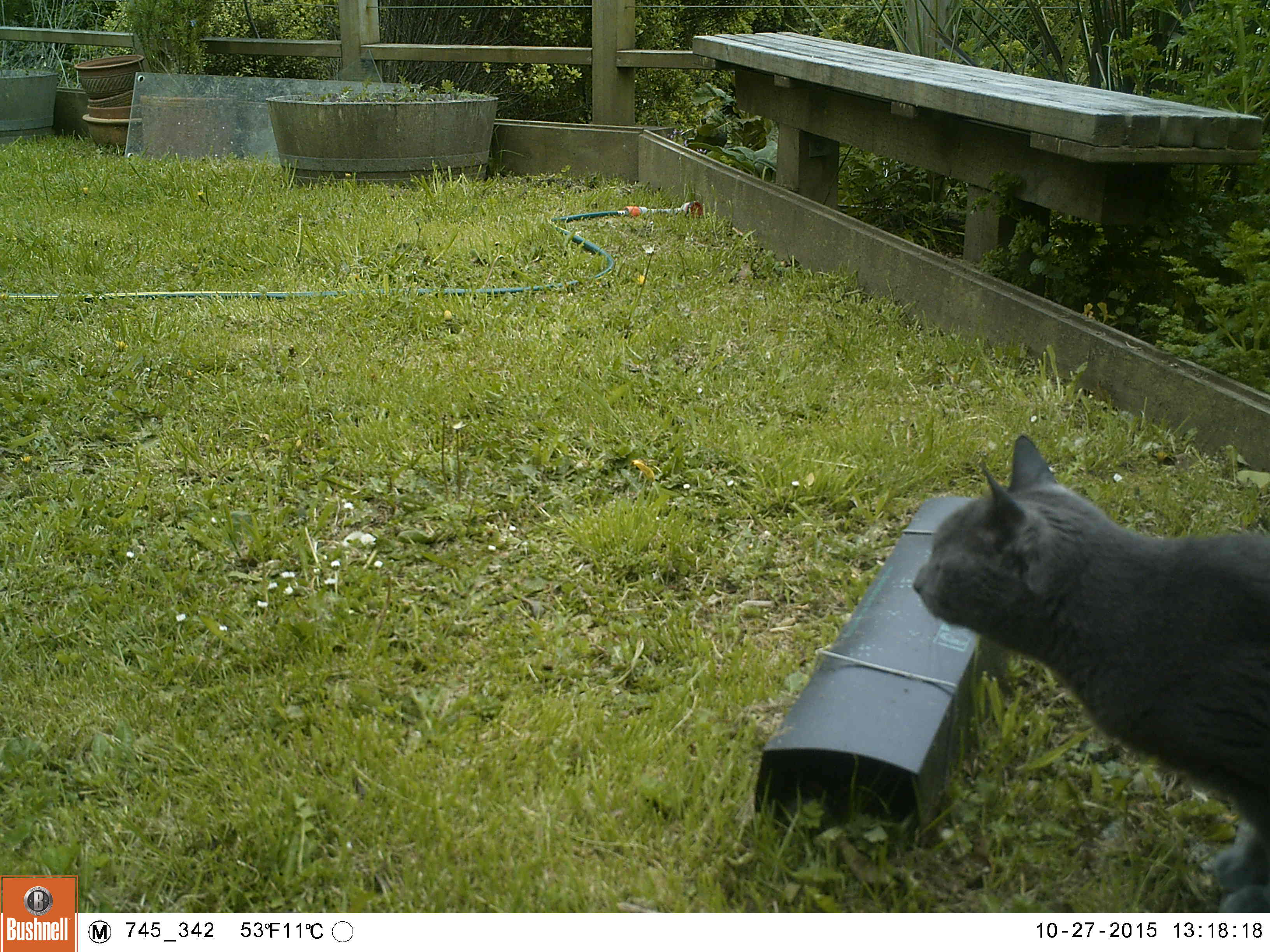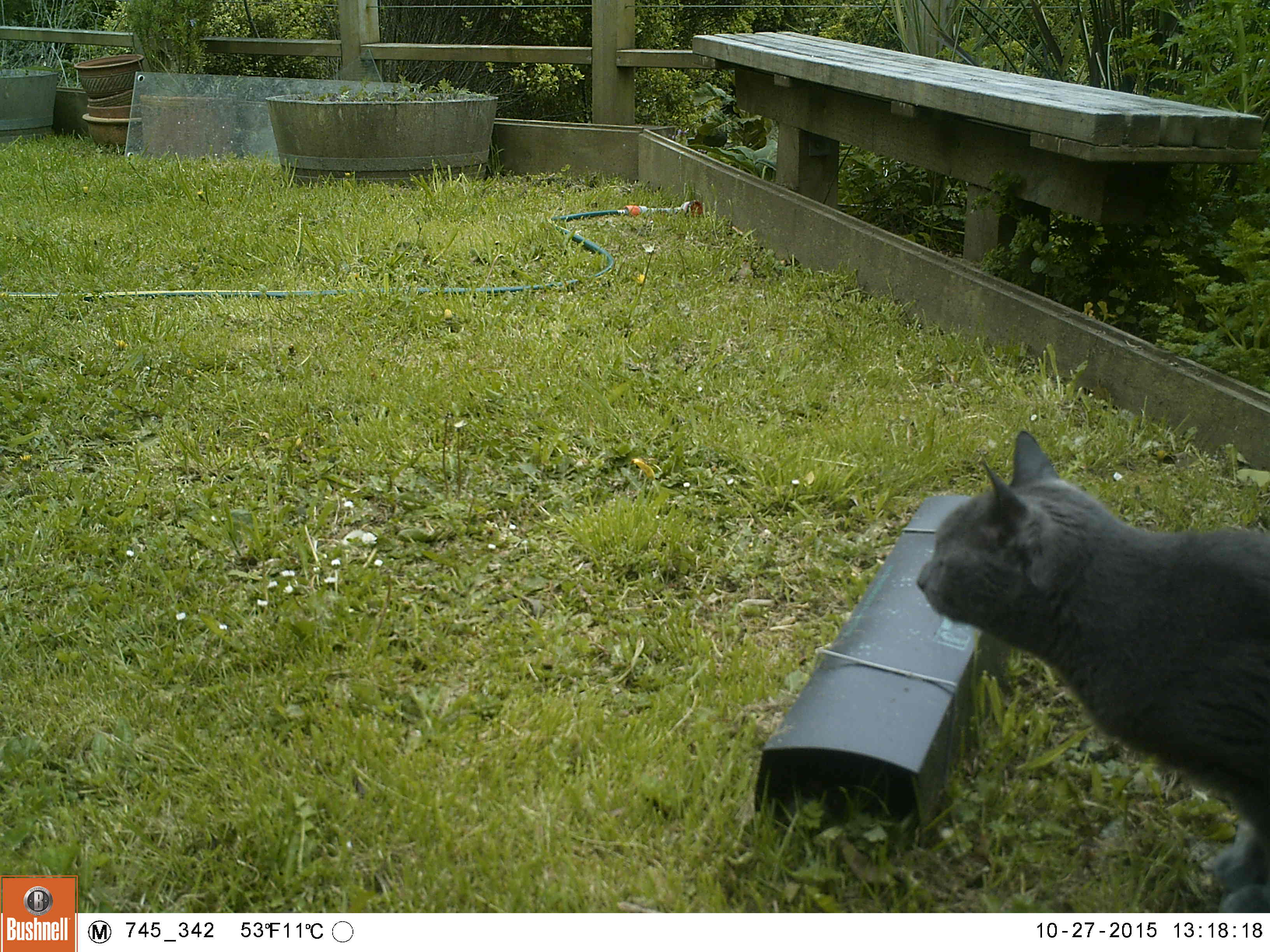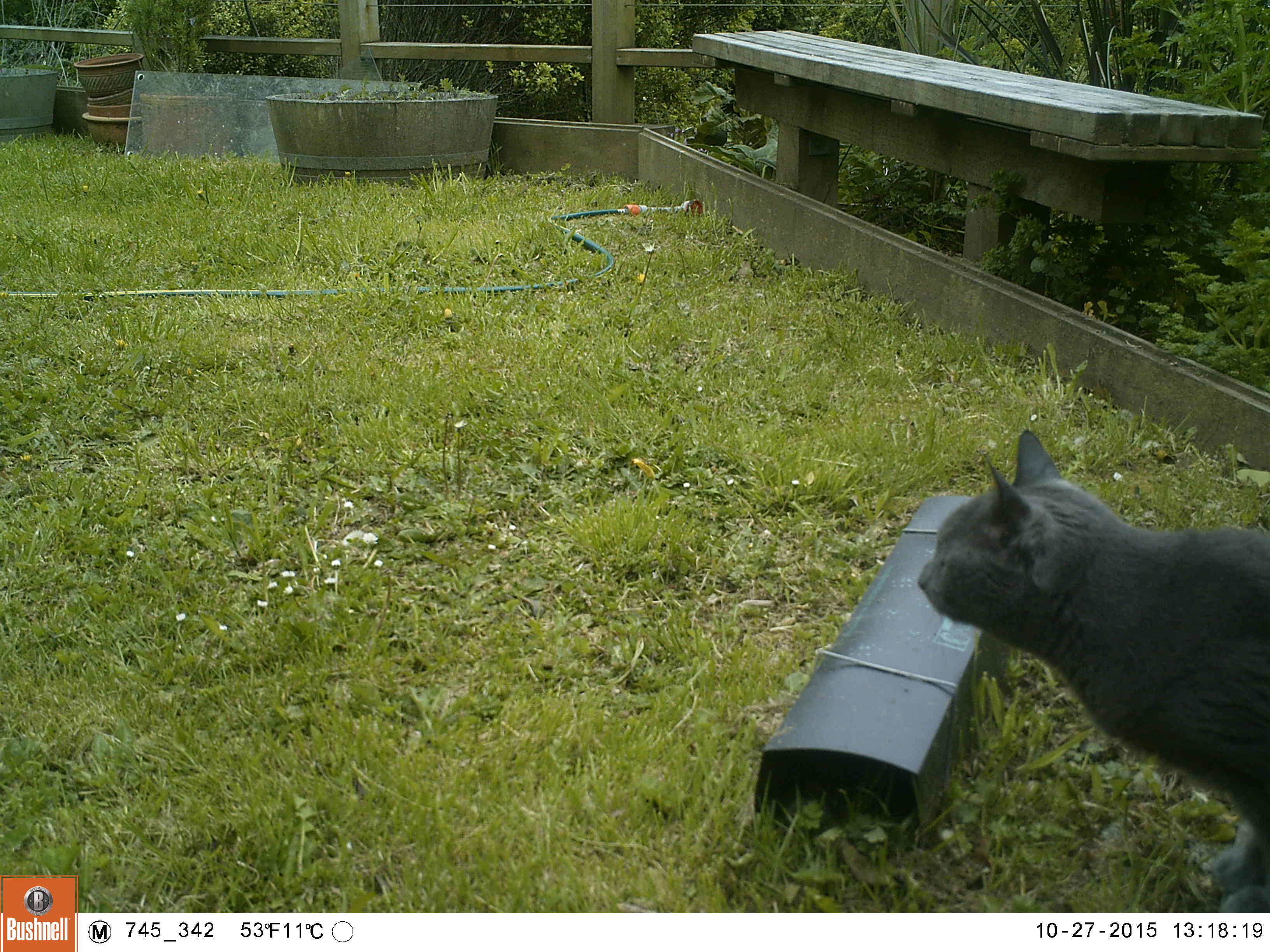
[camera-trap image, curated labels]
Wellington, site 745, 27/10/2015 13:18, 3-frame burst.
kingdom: Animalia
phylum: Chordata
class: Mammalia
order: Carnivora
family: Felidae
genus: Felis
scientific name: Felis catus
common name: cat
Cat (Felis catus).